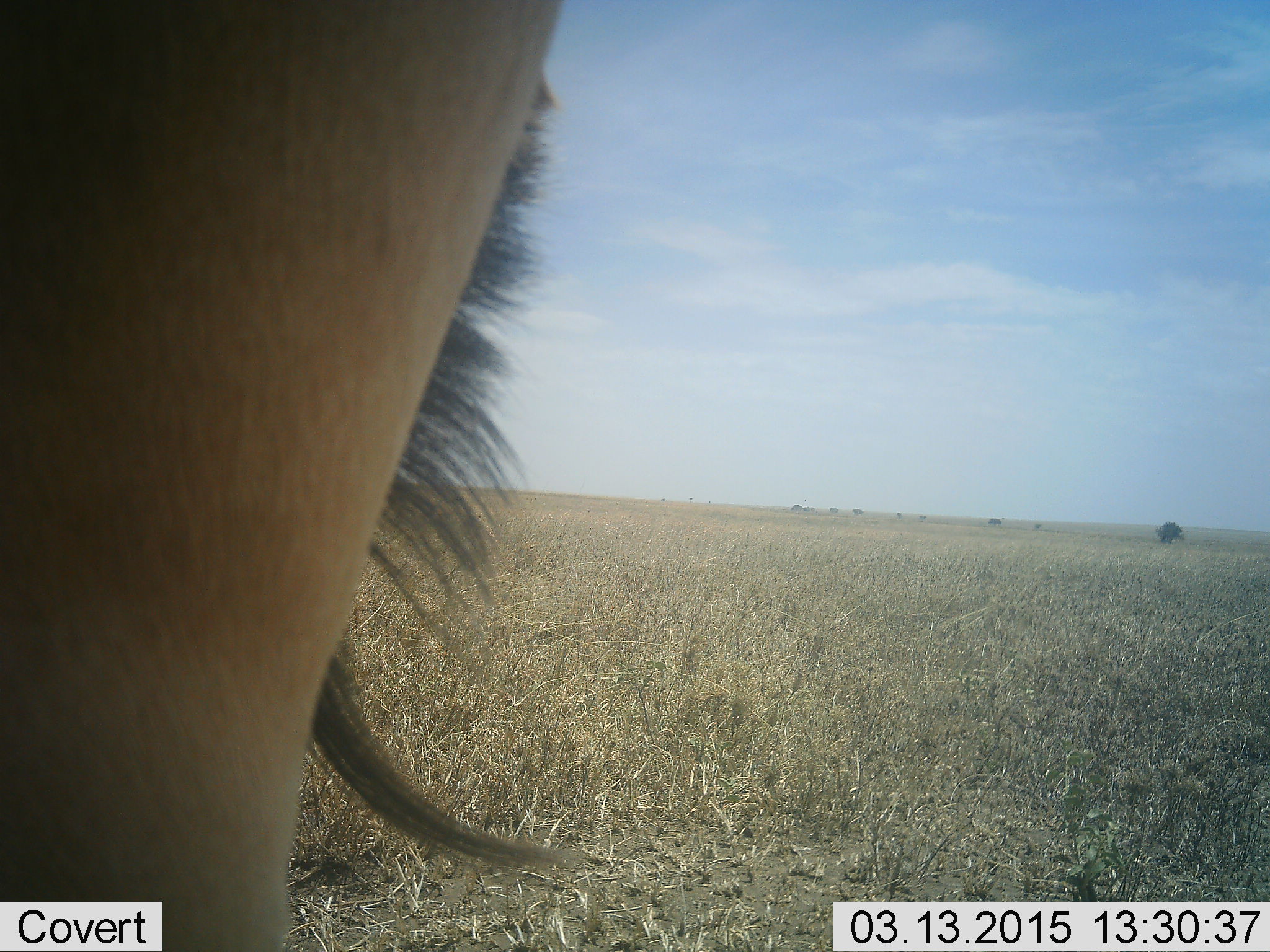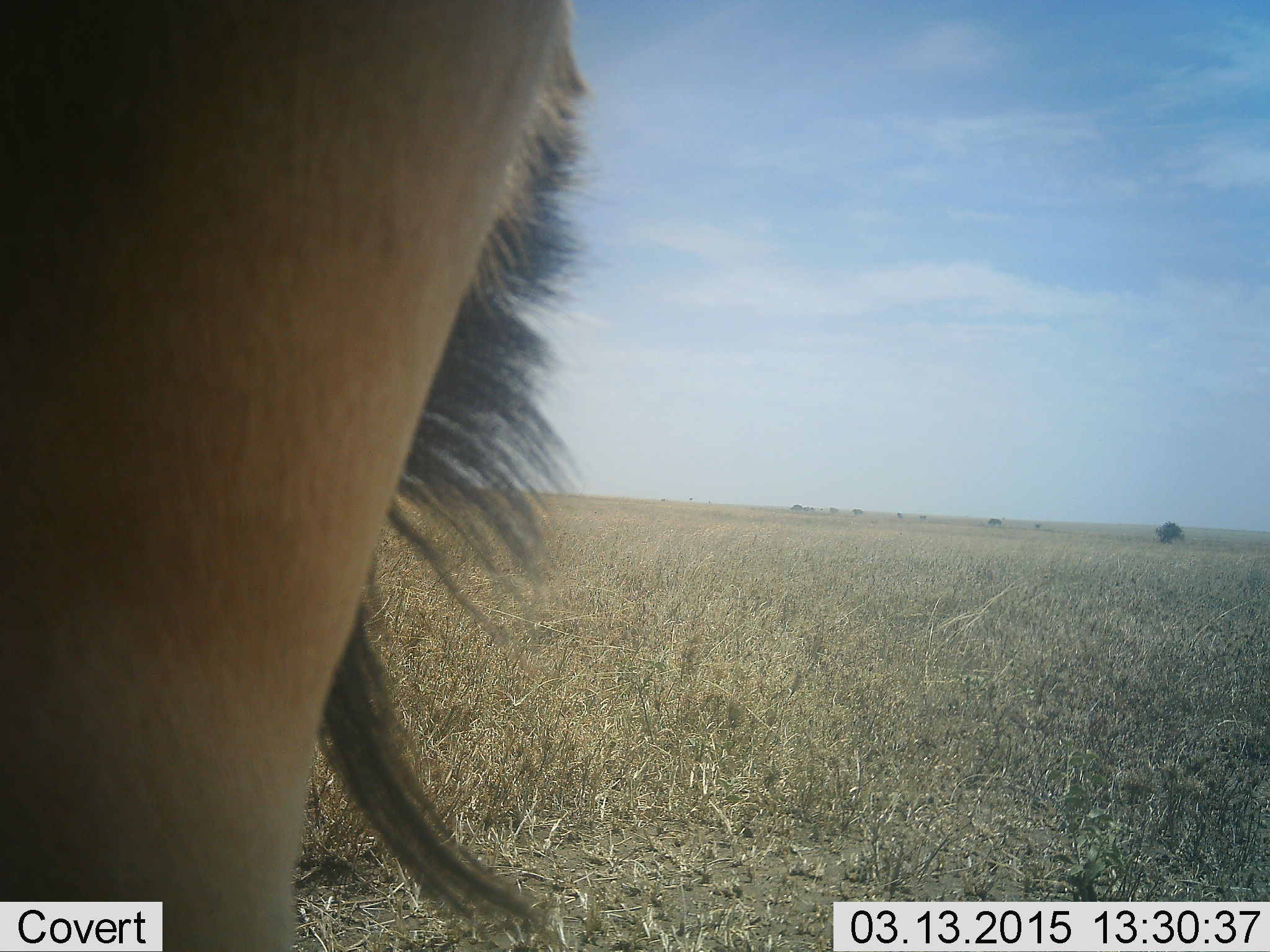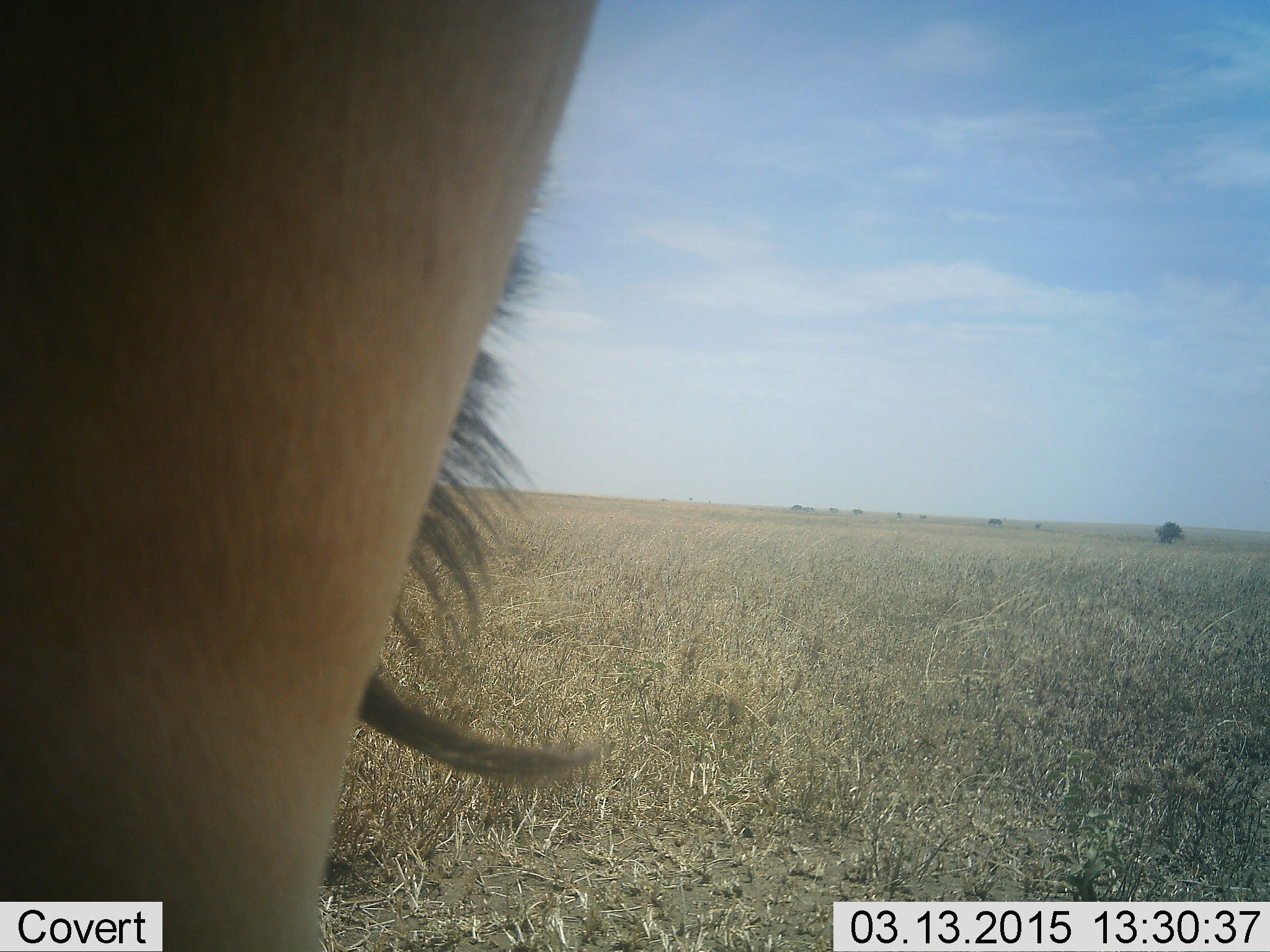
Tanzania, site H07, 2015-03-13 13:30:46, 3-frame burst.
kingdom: Animalia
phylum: Chordata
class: Mammalia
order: Artiodactyla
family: Bovidae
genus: Alcelaphus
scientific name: Alcelaphus buselaphus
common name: hartebeest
Hartebeest (Alcelaphus buselaphus), count 1. Behavior (volunteer vote fractions): standing 100%, resting 0%, moving 0%, interacting 0%. Young present (vote fraction): 0%. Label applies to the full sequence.